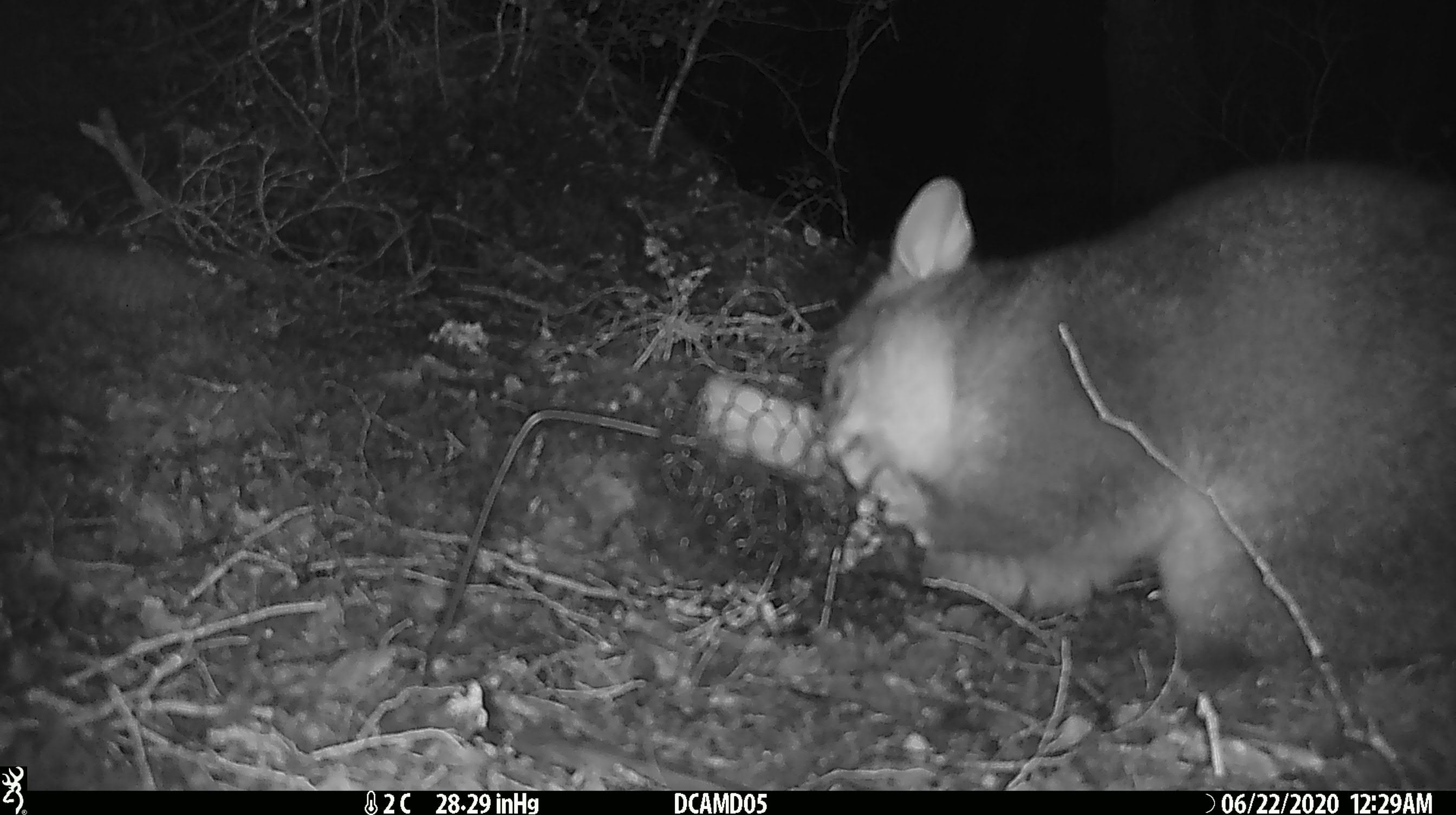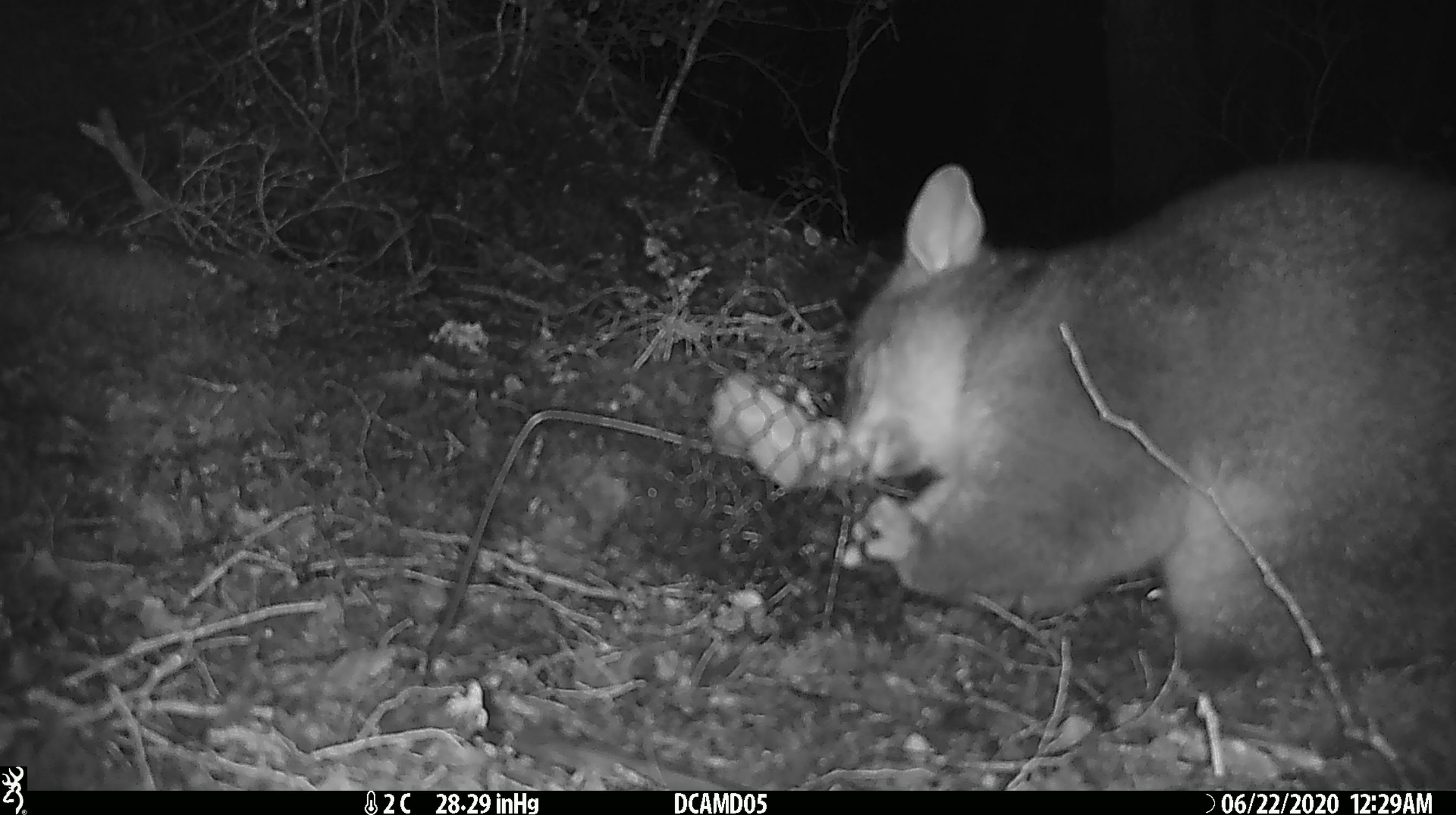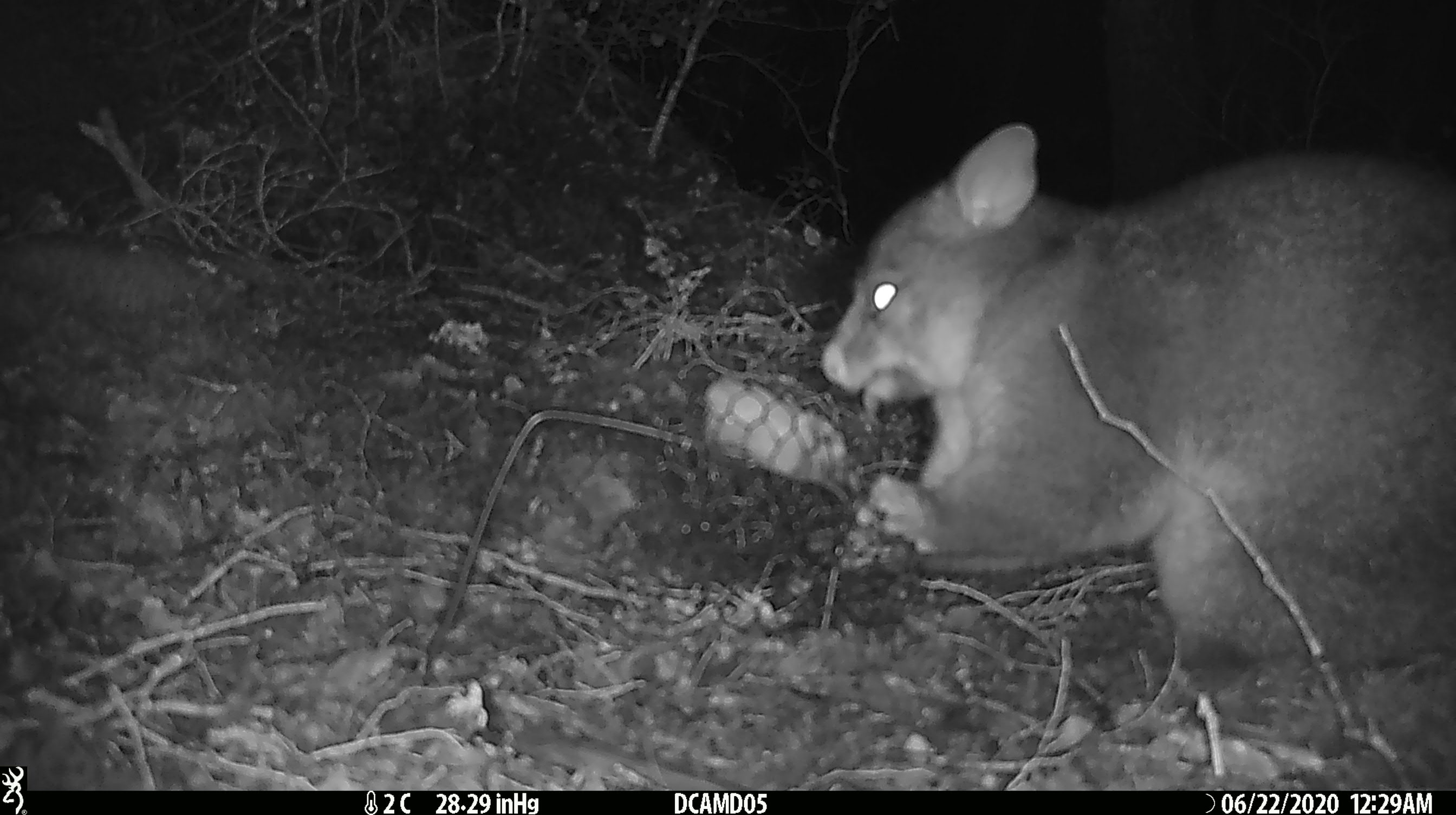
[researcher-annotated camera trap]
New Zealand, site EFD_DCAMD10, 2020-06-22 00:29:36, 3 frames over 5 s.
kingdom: Animalia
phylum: Chordata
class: Mammalia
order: Diprotodontia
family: Phalangeridae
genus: Trichosurus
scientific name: Trichosurus vulpecula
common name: common brushtail possum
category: possum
Possum (common brushtail possum) (Trichosurus vulpecula).